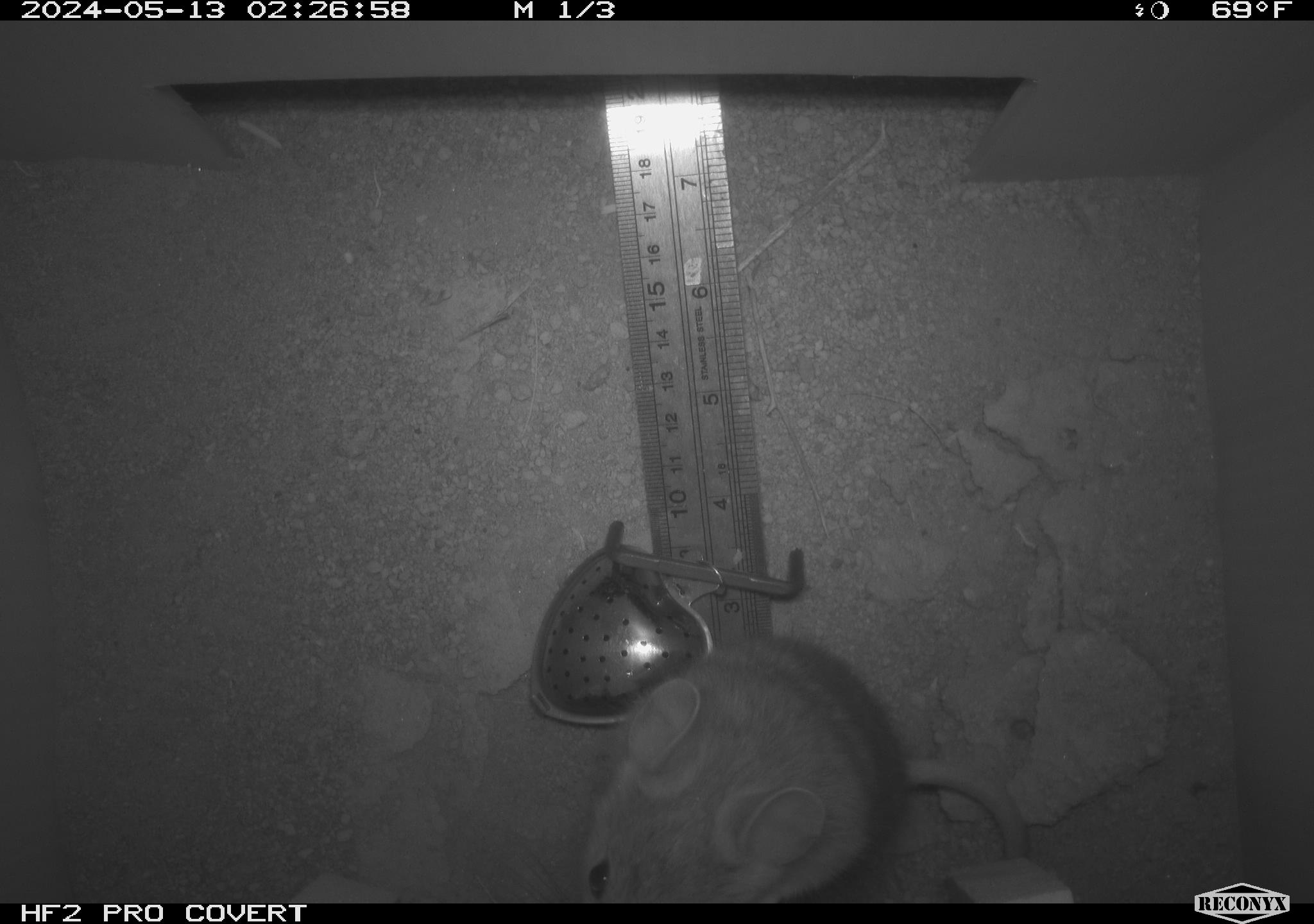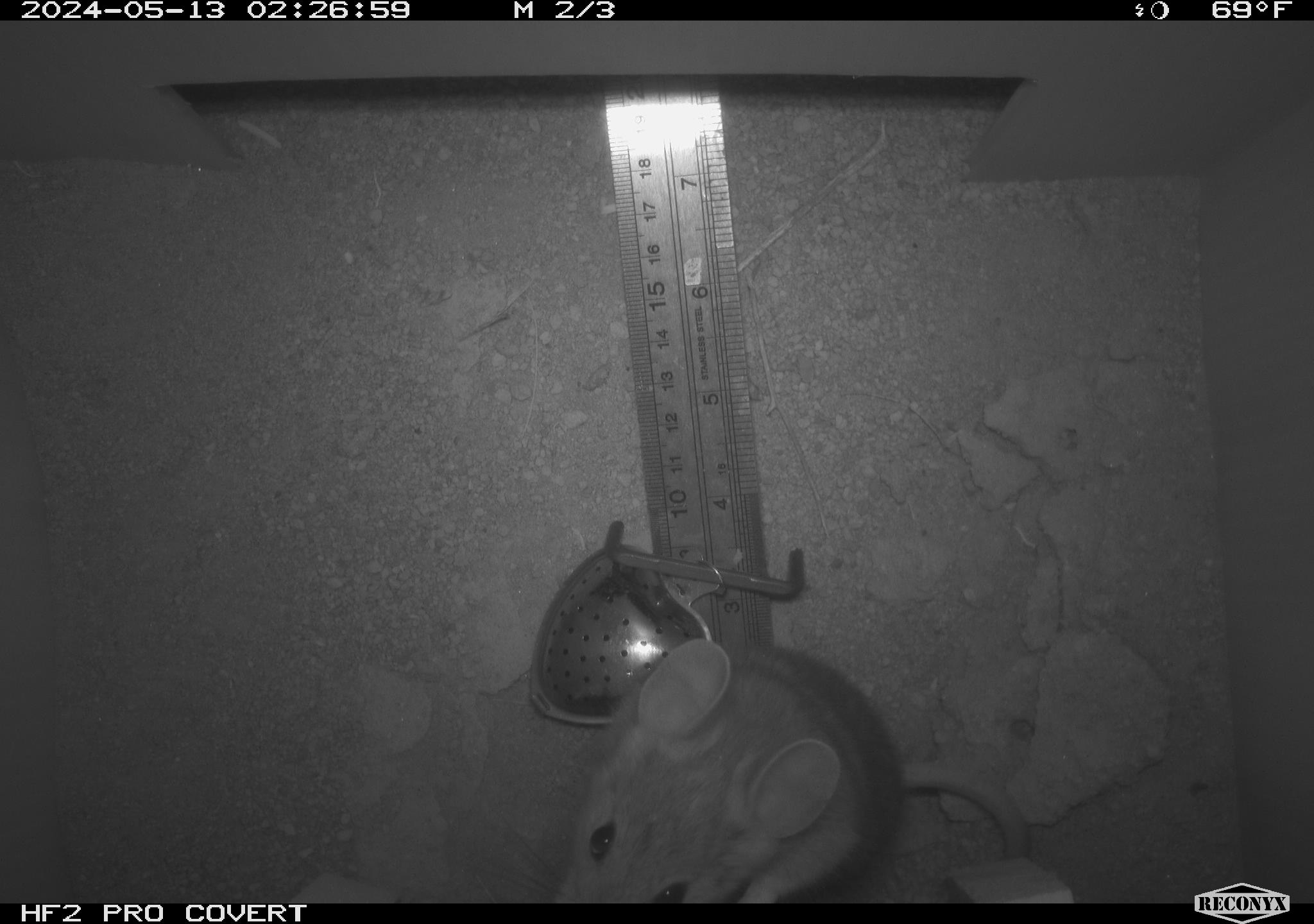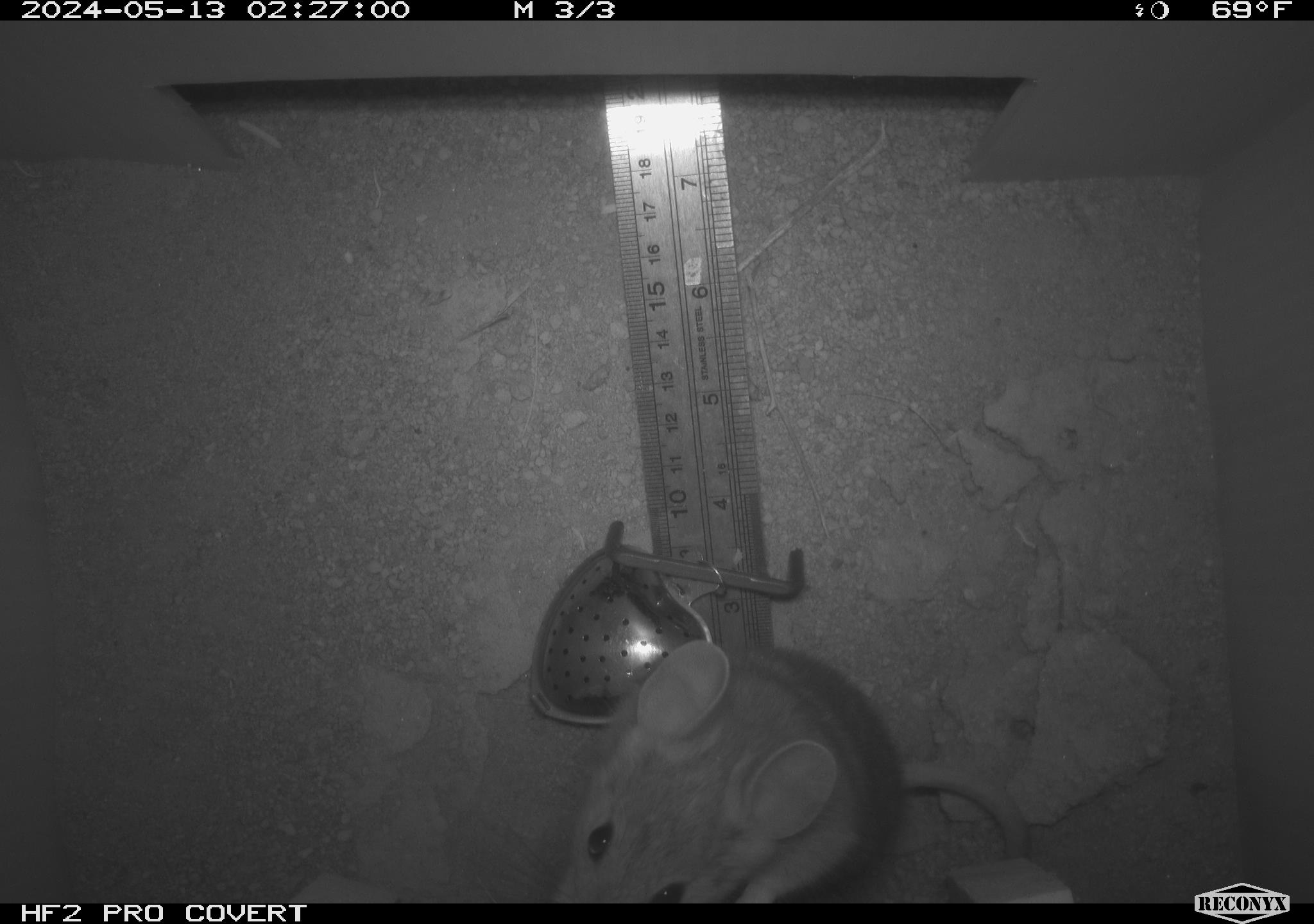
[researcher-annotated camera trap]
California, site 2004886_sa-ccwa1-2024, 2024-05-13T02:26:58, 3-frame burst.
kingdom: Animalia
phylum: Chordata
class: Mammalia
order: Rodentia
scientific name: Rodentia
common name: woodrat or rat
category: woodrat or rat species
Woodrat or rat species (woodrat or rat) (Rodentia).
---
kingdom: Animalia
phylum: Chordata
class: Mammalia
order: Rodentia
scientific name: Rodentia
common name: woodrat or rat or mouse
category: woodrat or rat or mouse species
Woodrat or rat or mouse species (woodrat or rat or mouse) (Rodentia).